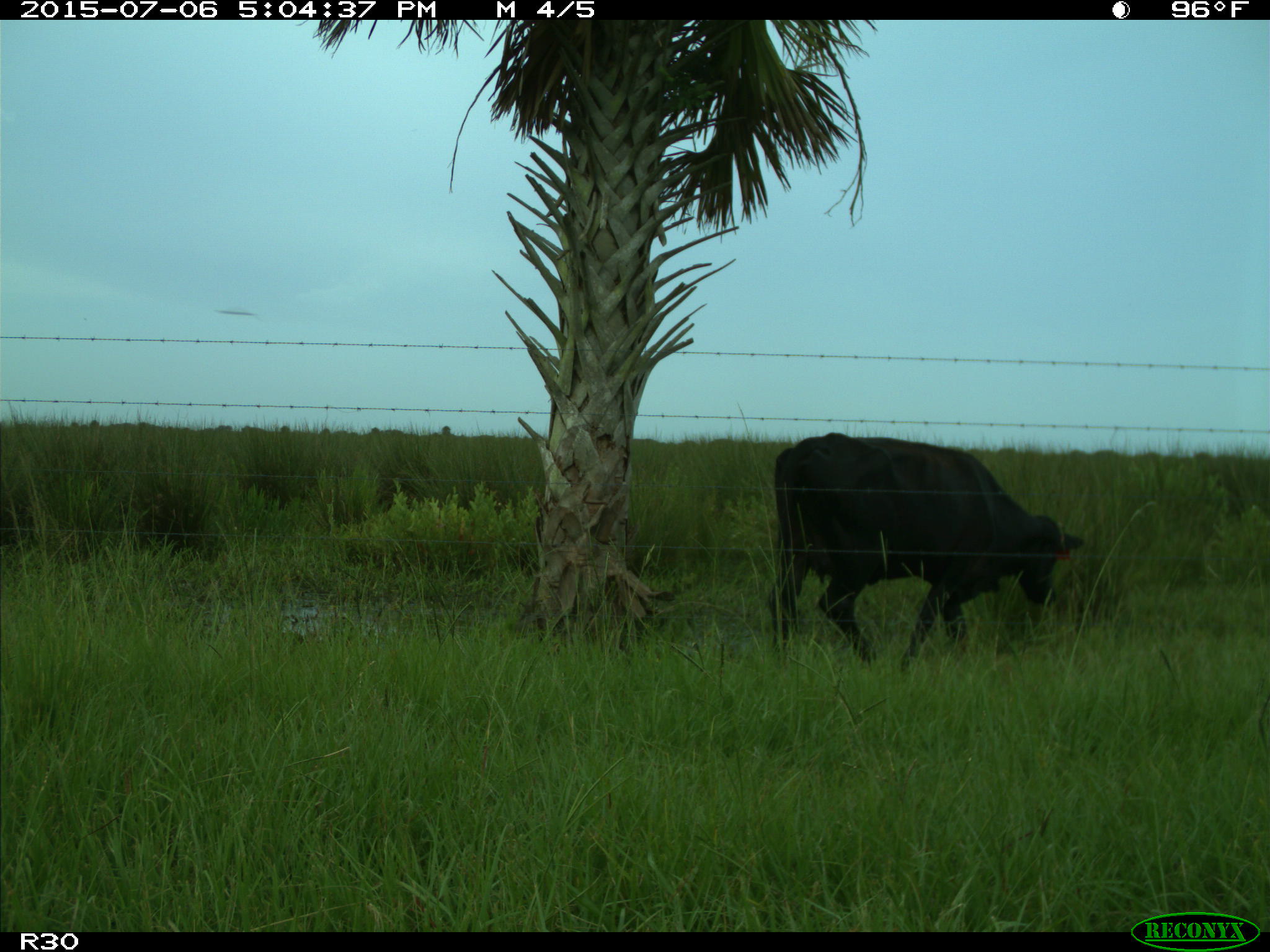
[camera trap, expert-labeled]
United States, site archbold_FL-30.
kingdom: Animalia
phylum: Chordata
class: Mammalia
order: Artiodactyla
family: Bovidae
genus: Bos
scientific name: Bos taurus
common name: domestic cow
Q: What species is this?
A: Bos taurus (domestic cow).